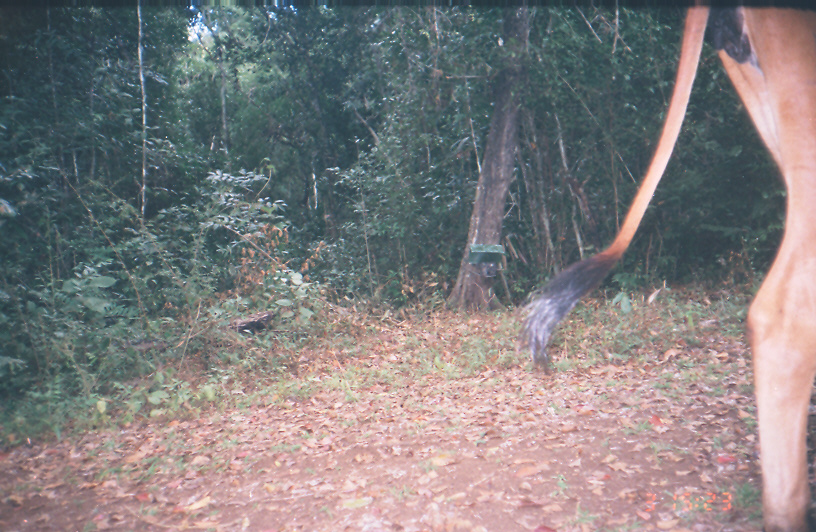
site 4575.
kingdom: Animalia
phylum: Chordata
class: Mammalia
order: Artiodactyla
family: Bovidae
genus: Bos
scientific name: Bos taurus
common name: domestic cattle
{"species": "Bos taurus (domestic cattle)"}